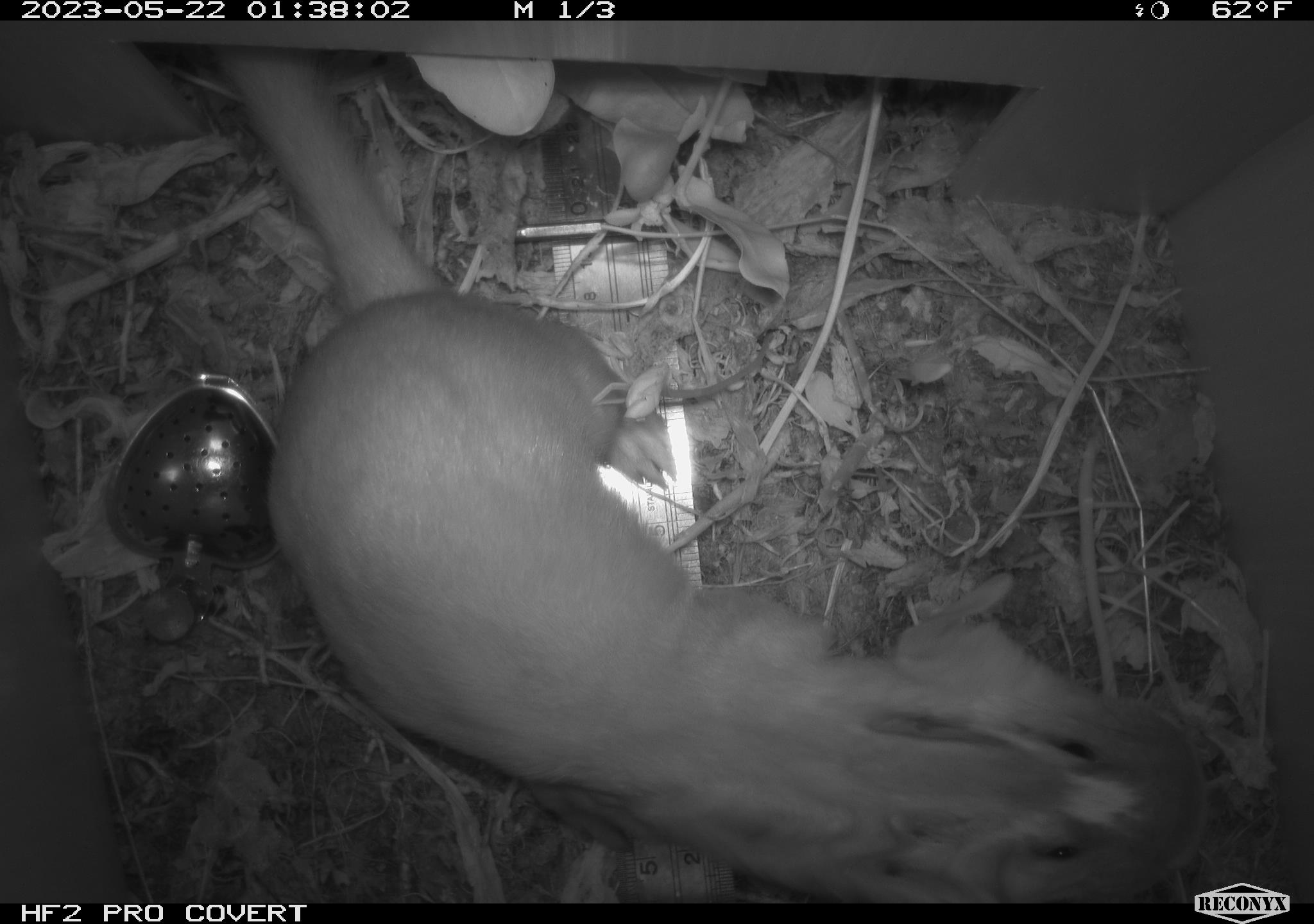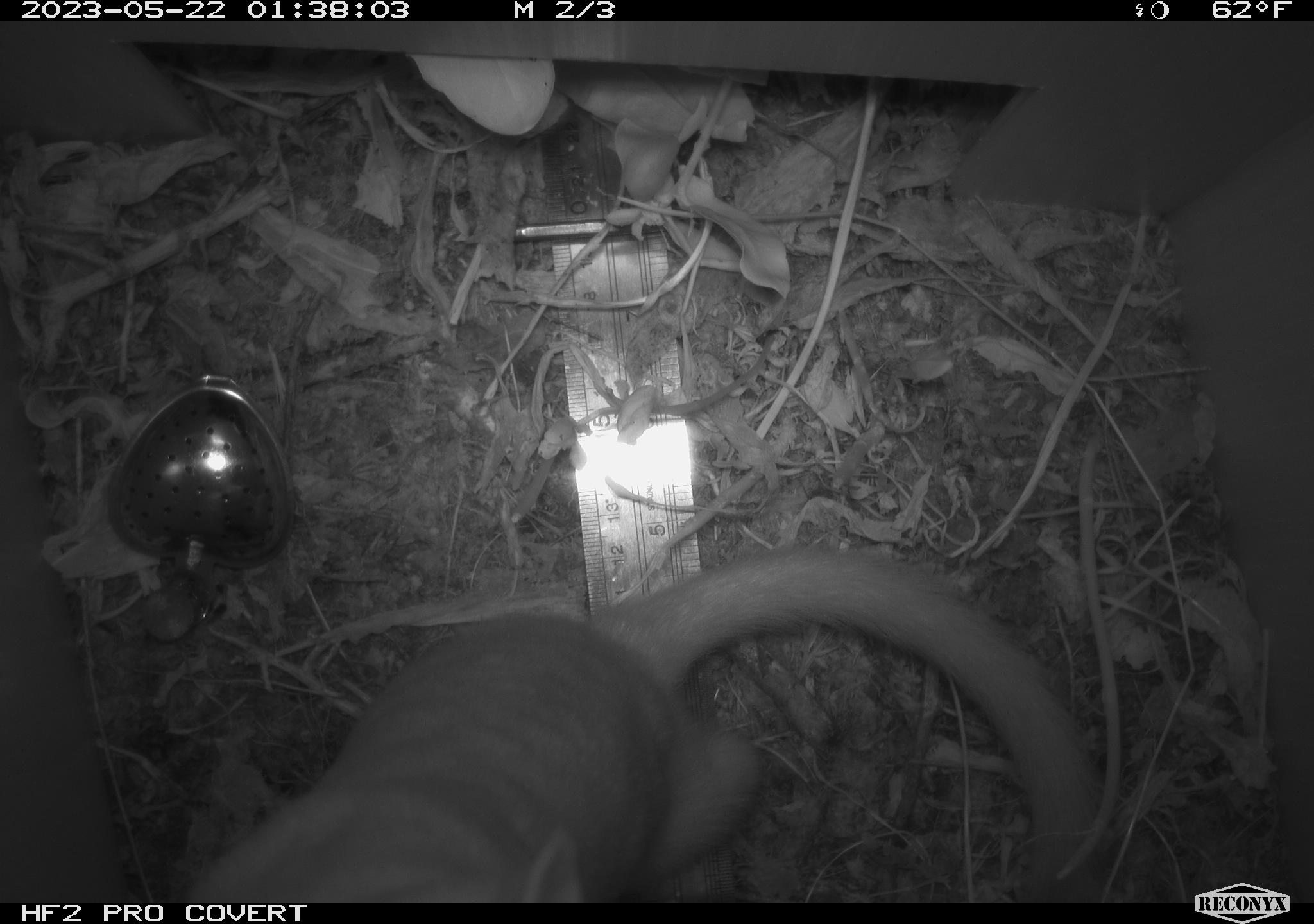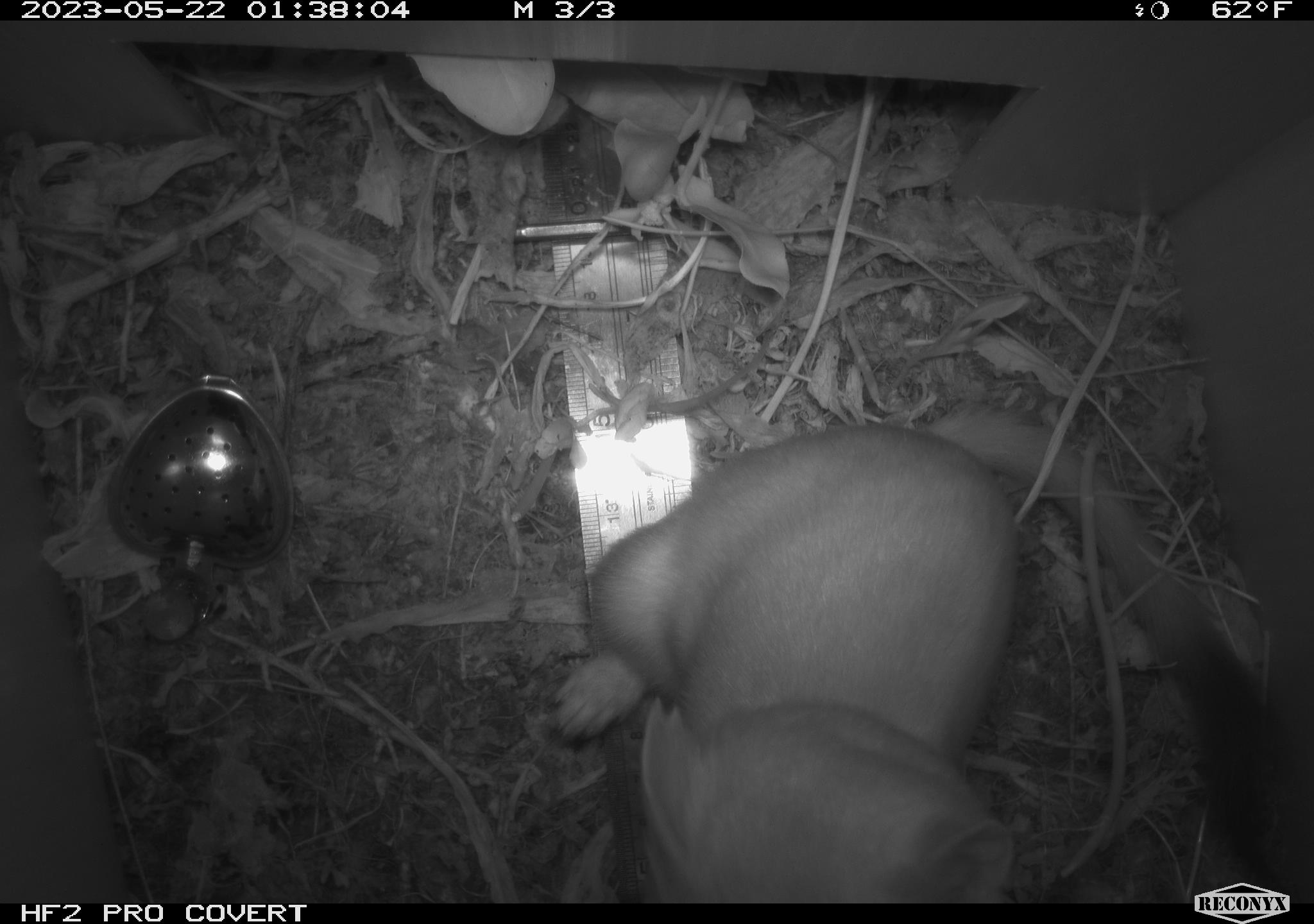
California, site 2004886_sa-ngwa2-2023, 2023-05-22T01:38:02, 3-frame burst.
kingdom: Animalia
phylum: Chordata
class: Mammalia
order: Carnivora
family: Mustelidae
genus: Neogale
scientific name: Neogale frenata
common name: long-tailed weasel